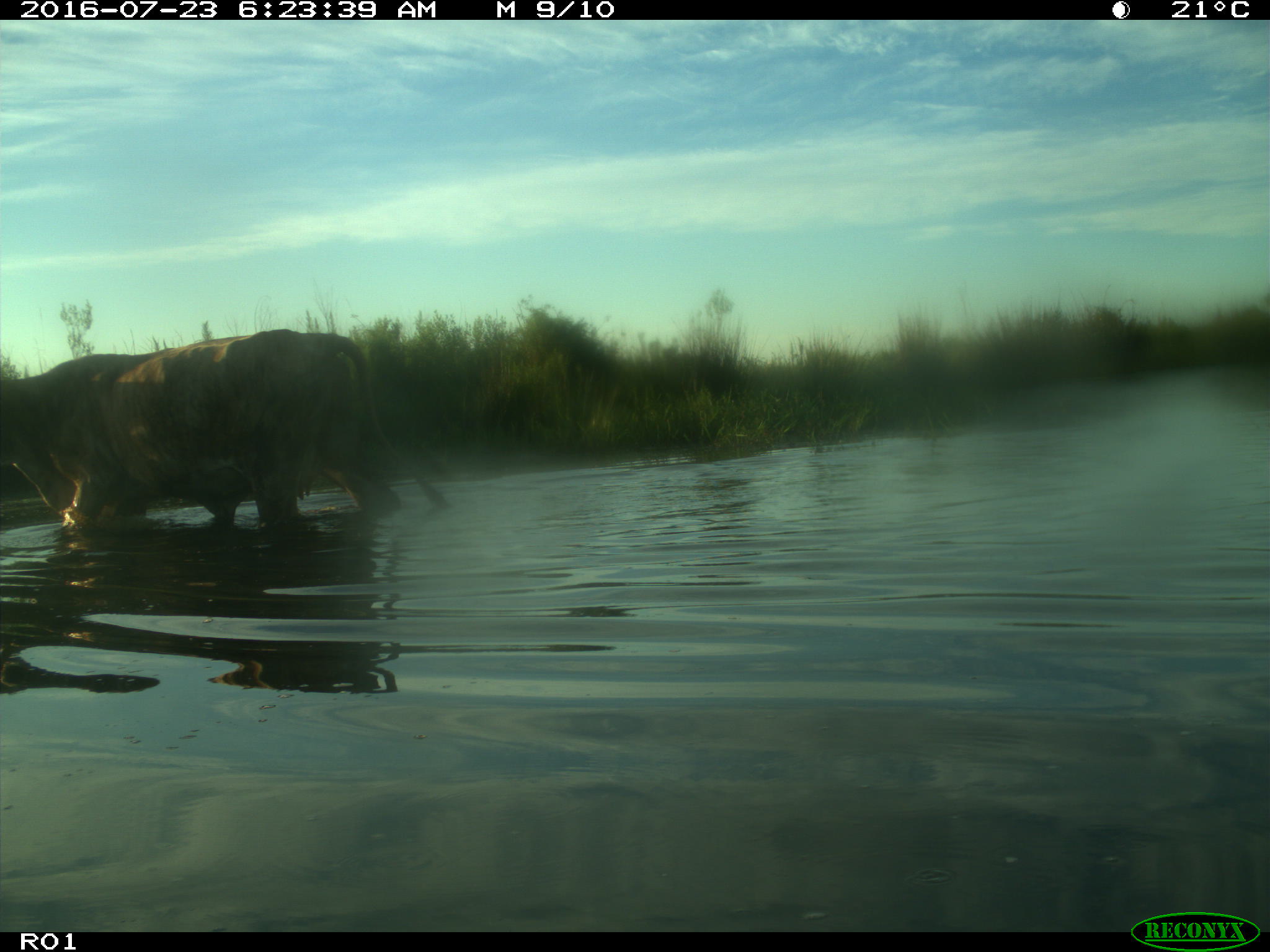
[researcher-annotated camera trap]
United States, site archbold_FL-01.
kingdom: Animalia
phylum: Chordata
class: Mammalia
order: Artiodactyla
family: Bovidae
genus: Bos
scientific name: Bos taurus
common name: domestic cow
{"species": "Bos taurus (domestic cow)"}